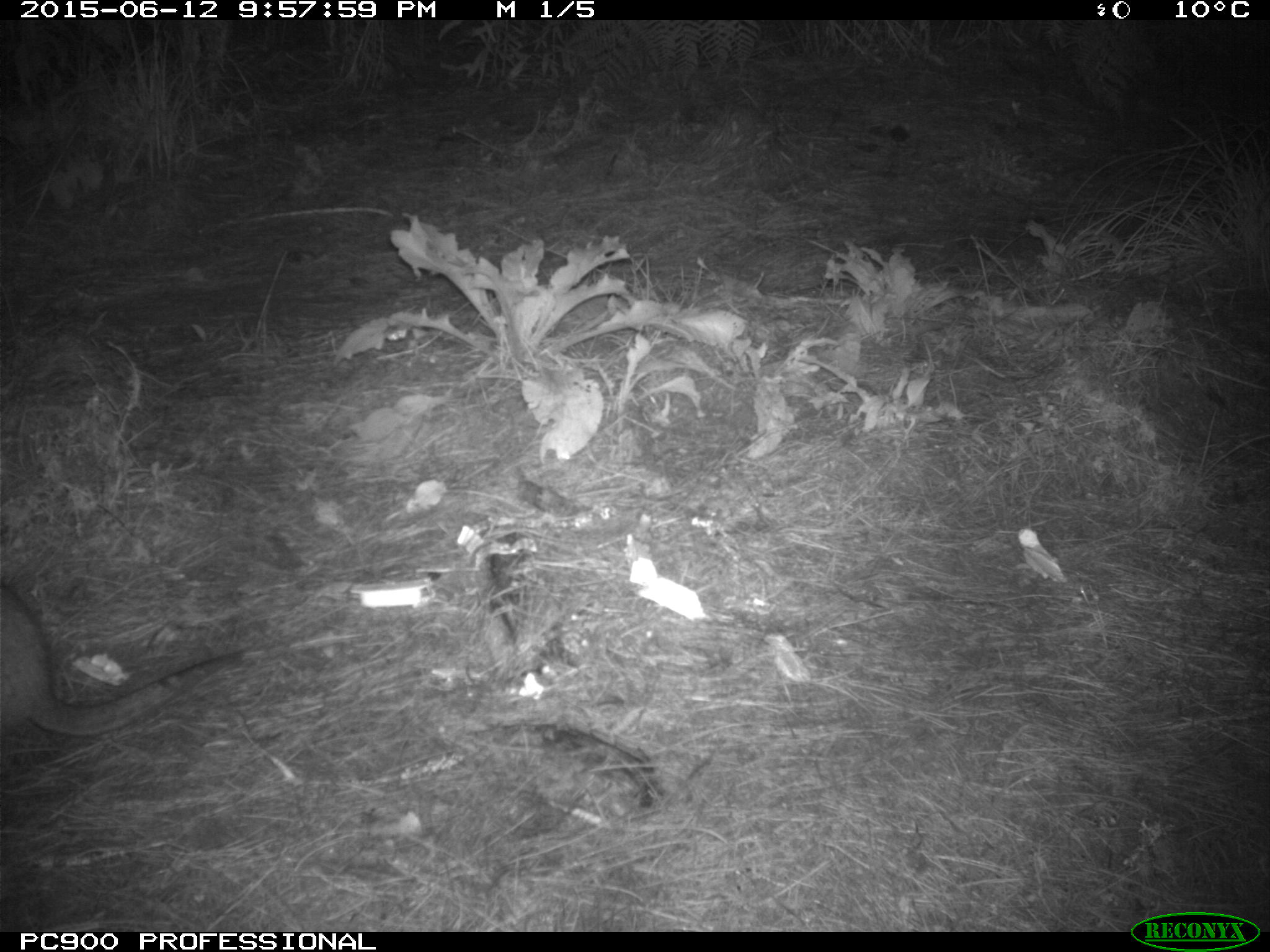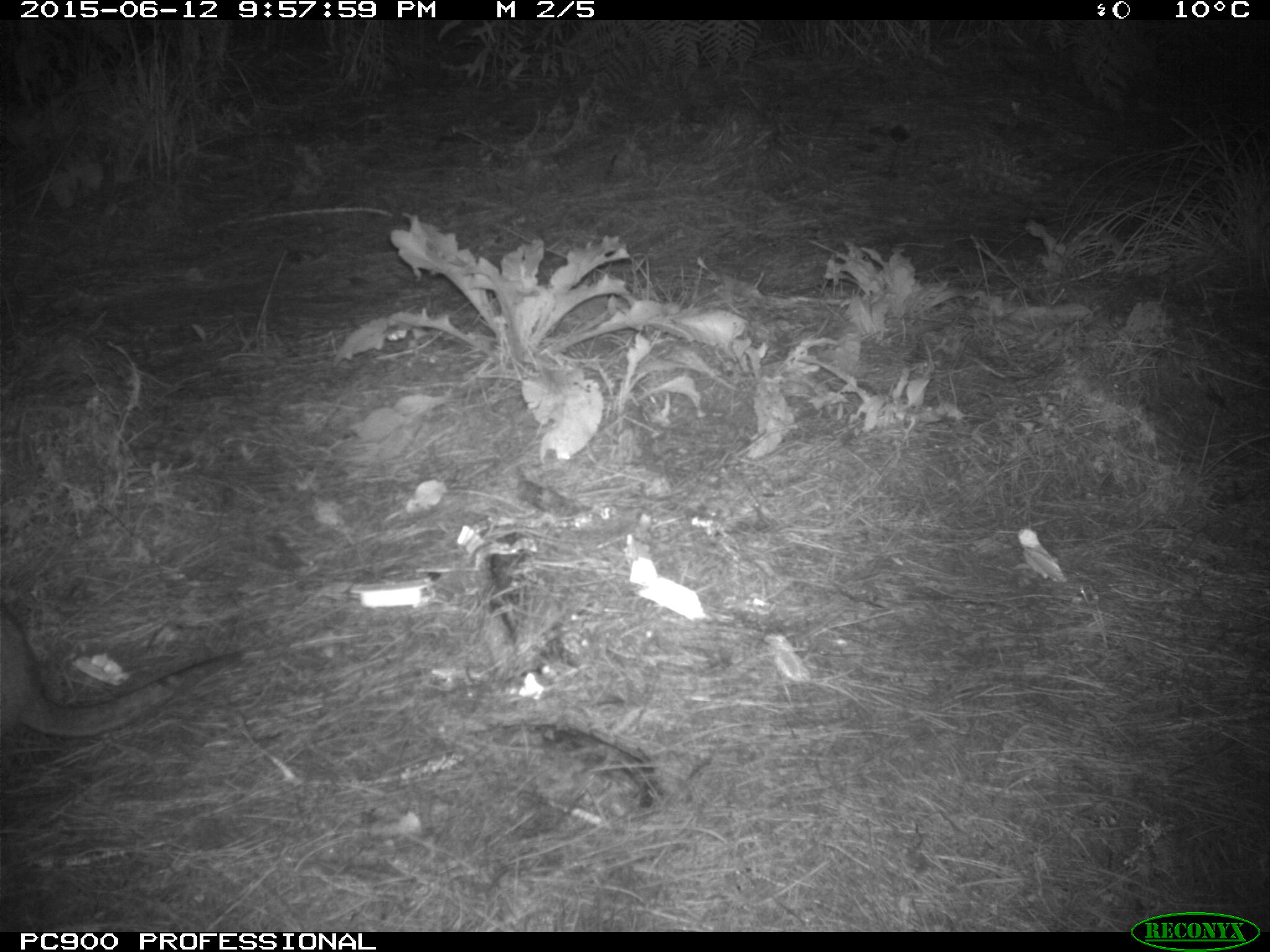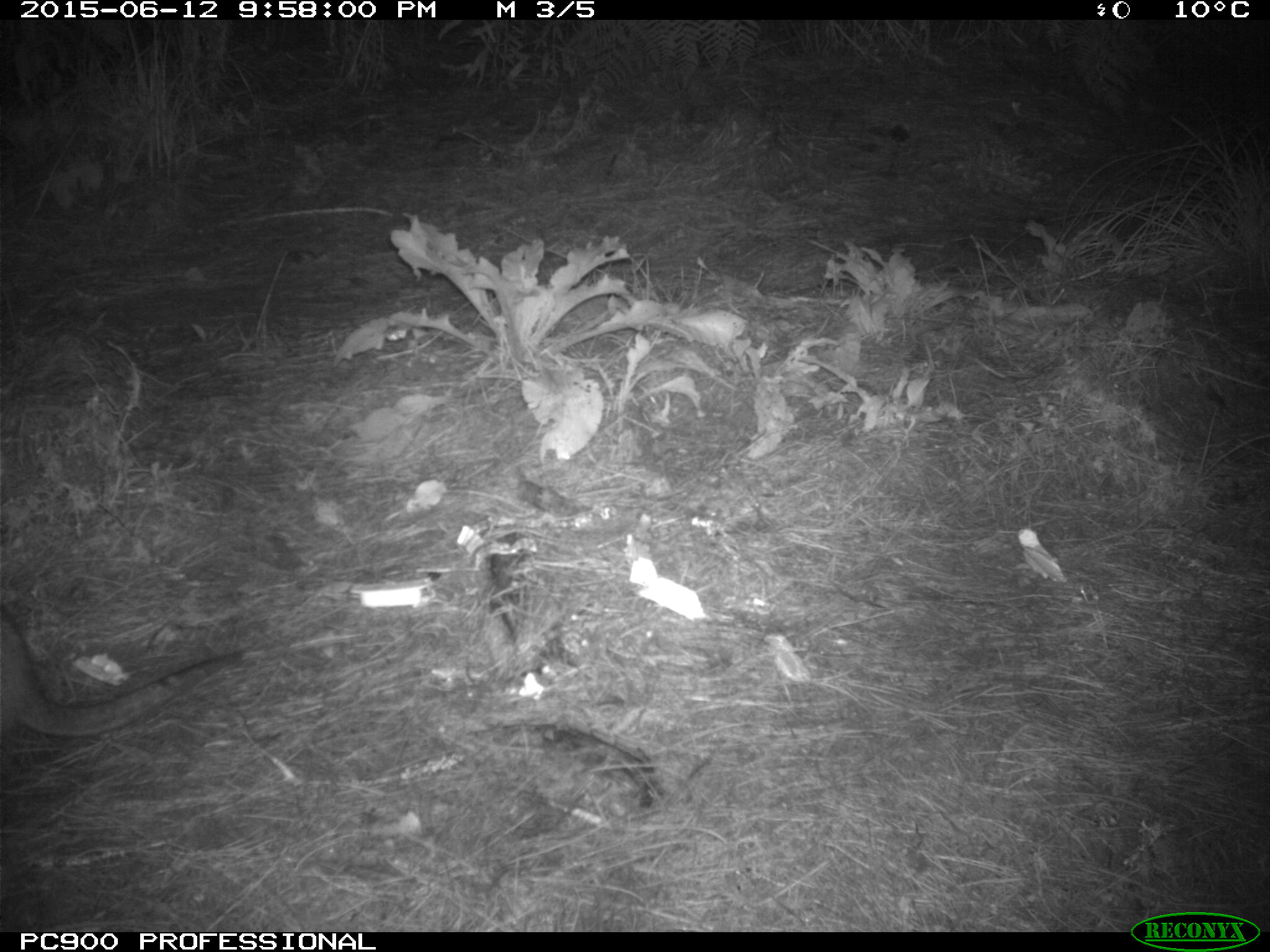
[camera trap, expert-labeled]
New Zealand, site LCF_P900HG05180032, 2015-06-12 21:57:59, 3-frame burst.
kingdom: Animalia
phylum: Chordata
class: Mammalia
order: Diprotodontia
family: Macropodidae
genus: Notamacropus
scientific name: Notamacropus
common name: wallaby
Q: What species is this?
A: Wallaby (Notamacropus).